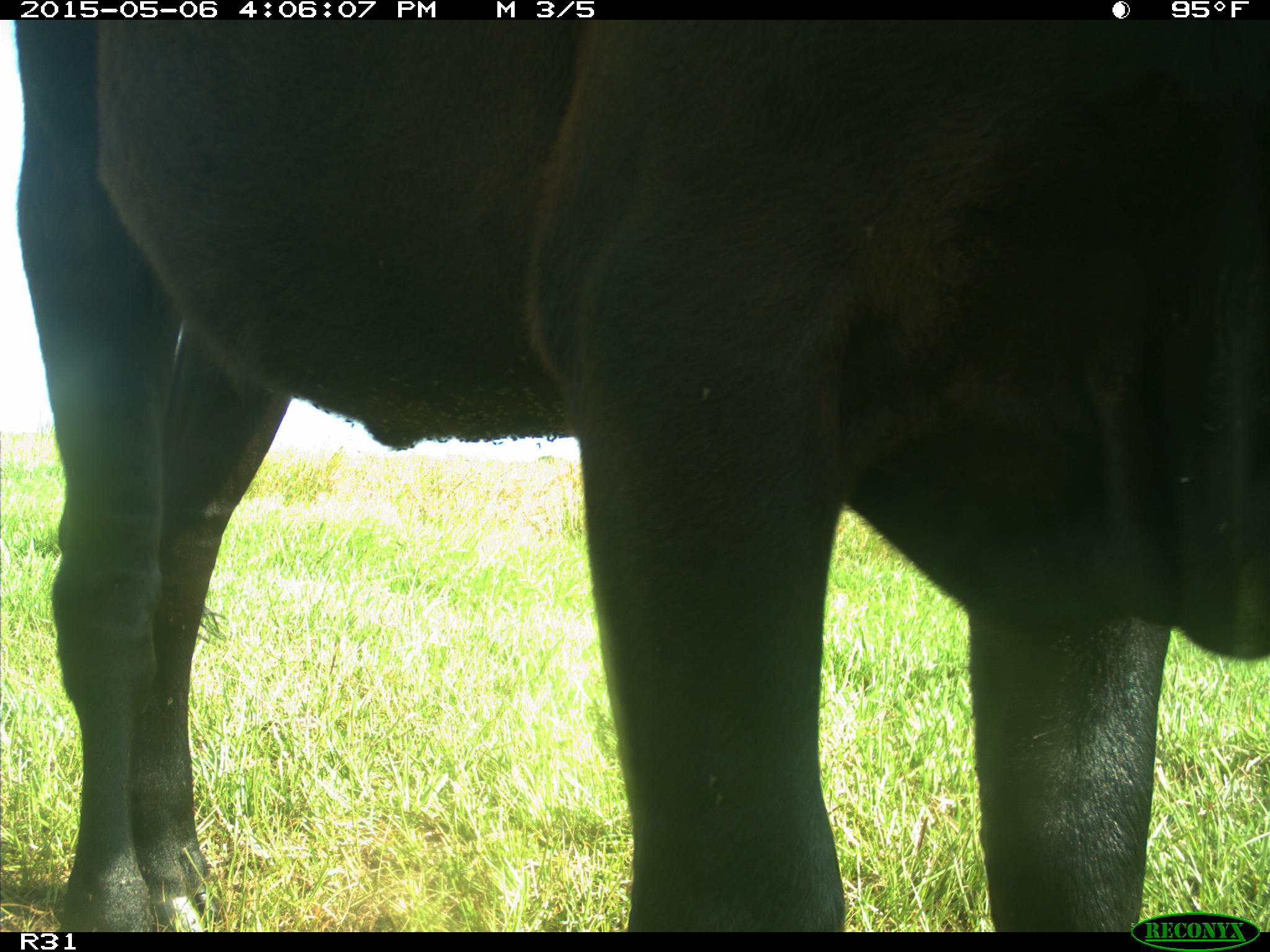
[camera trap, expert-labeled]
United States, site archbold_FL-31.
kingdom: Animalia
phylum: Chordata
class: Mammalia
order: Artiodactyla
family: Bovidae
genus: Bos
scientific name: Bos taurus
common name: domestic cow